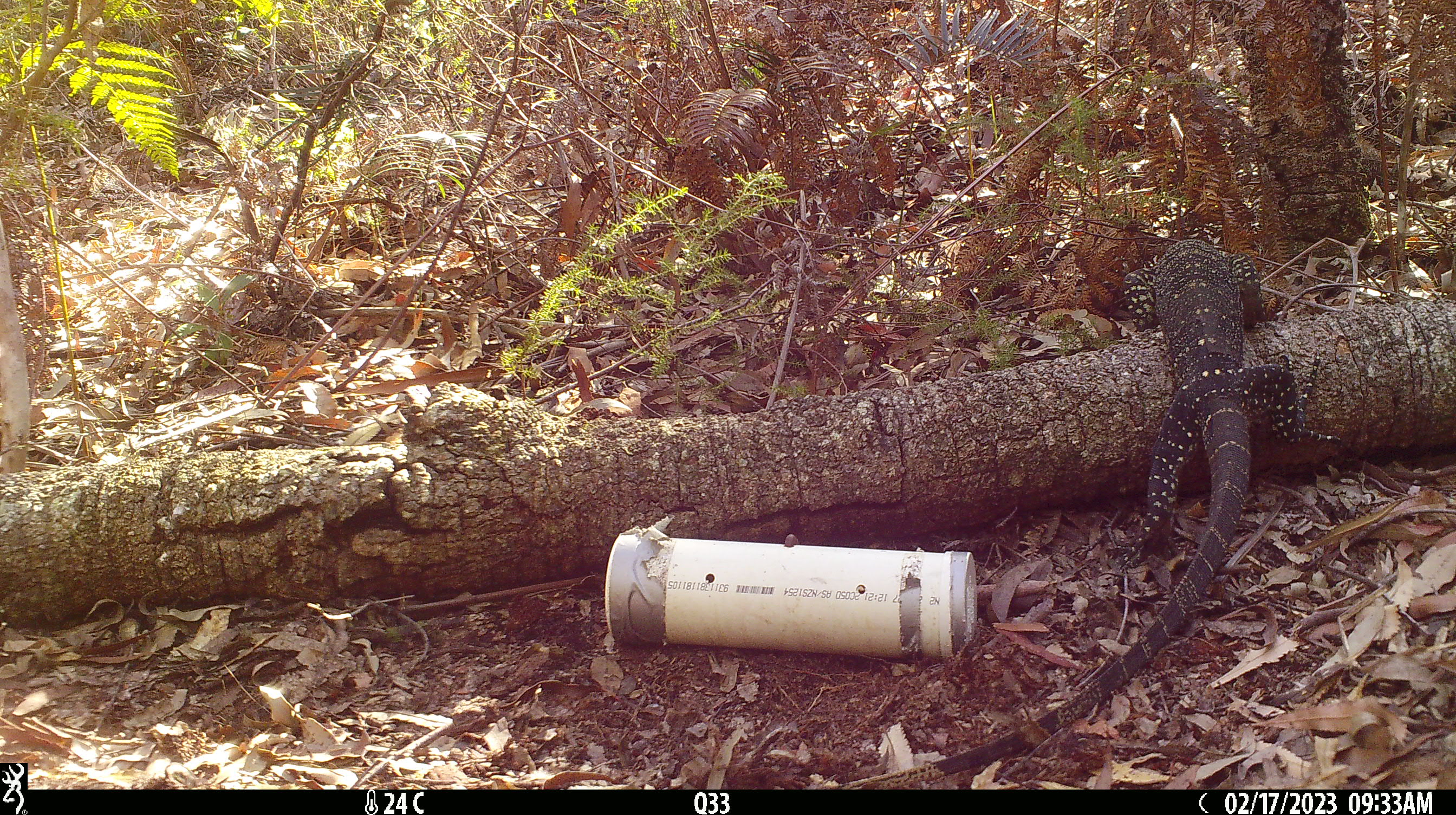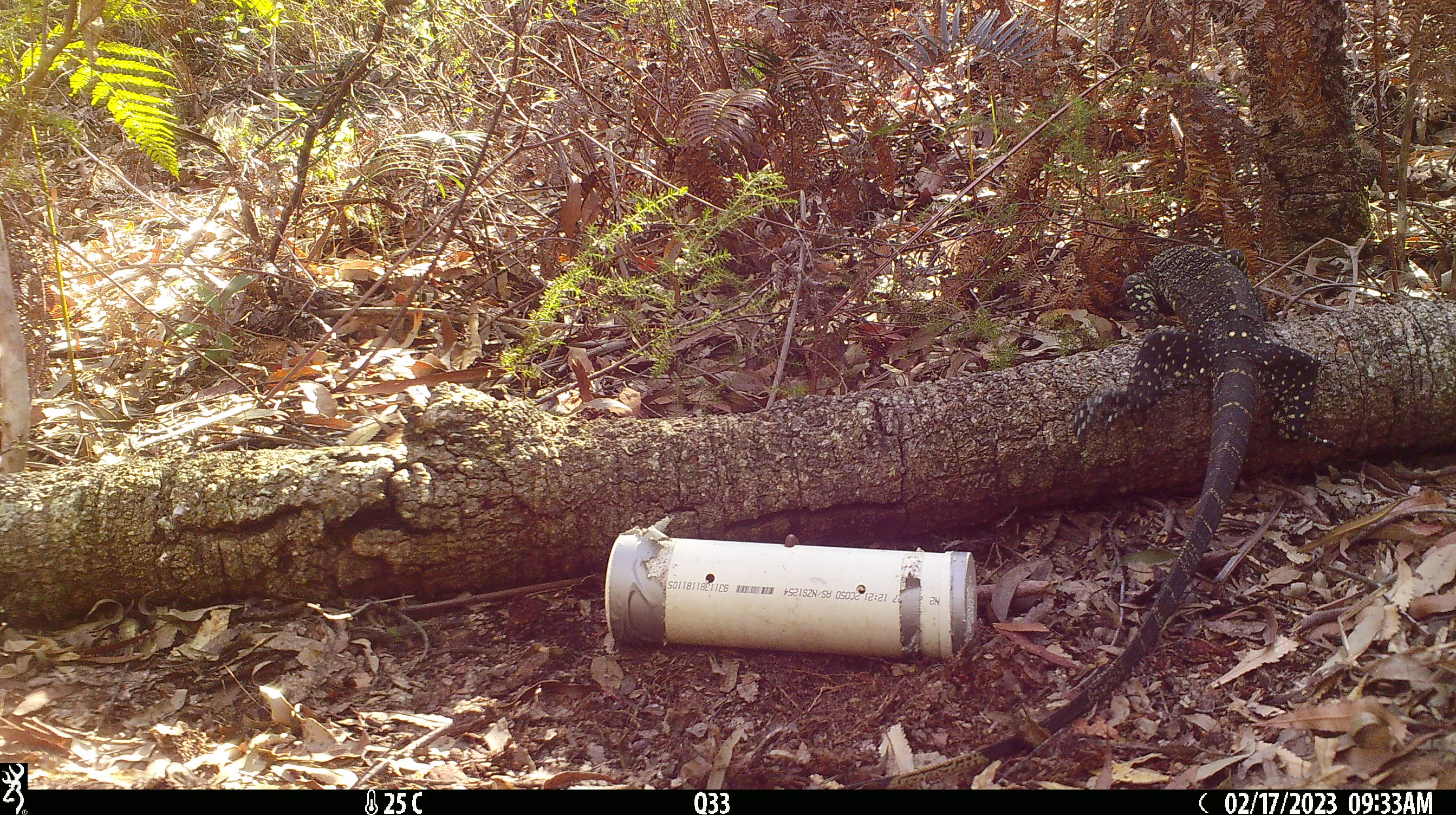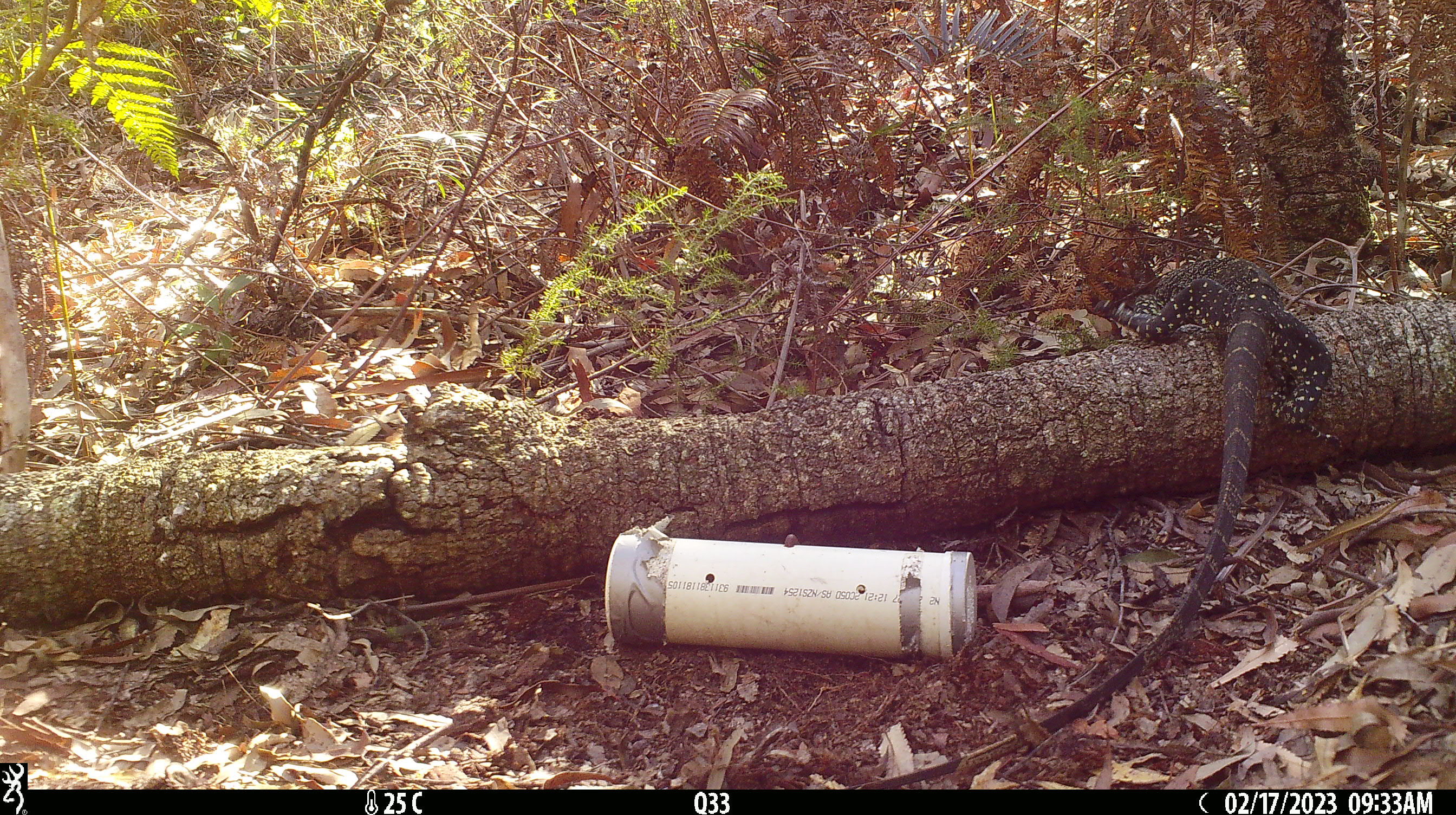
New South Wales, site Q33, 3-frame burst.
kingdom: Animalia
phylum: Chordata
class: Reptilia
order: Squamata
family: Varanidae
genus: Varanus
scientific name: Varanus varius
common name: lace monitor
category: goanna